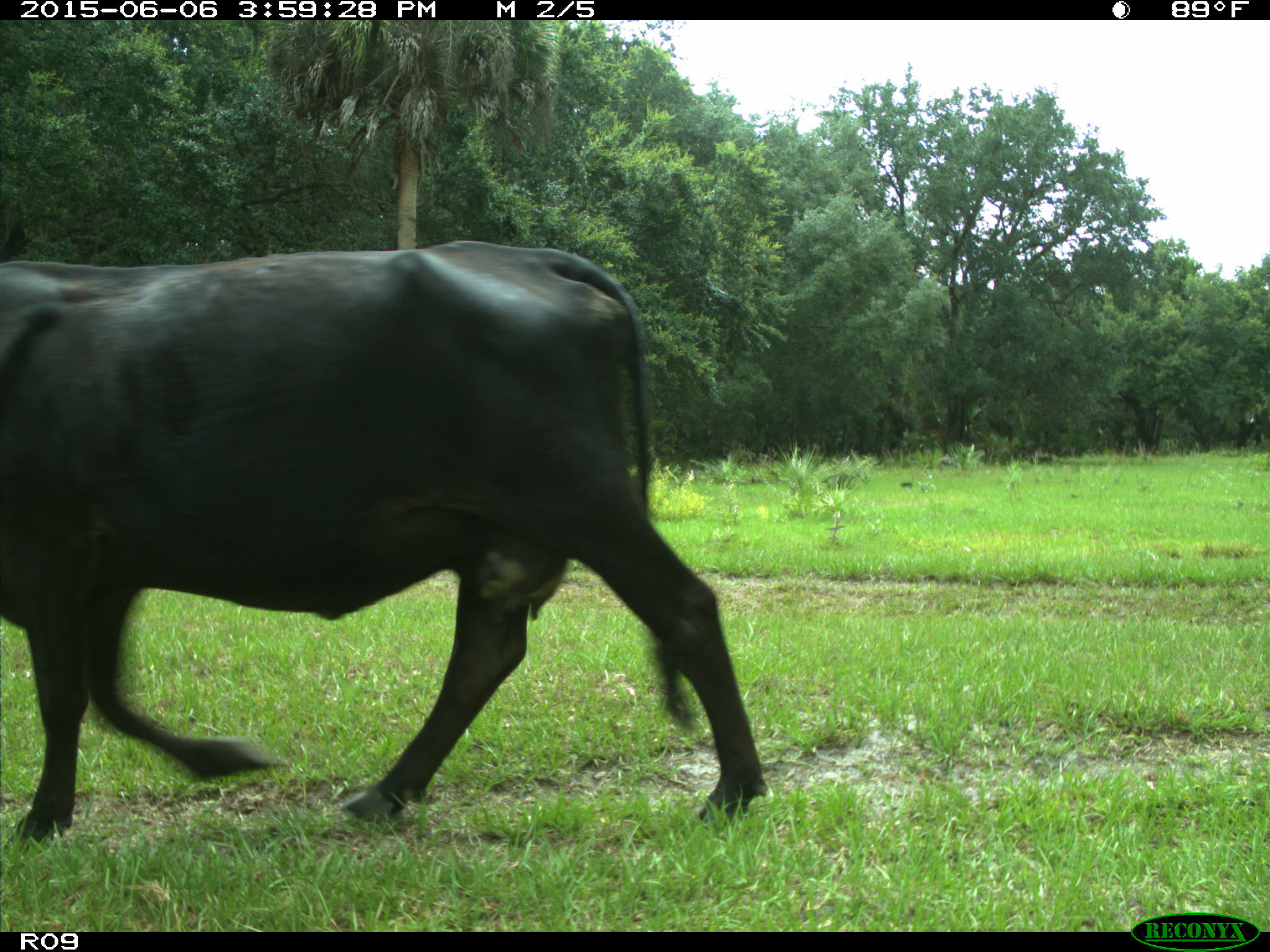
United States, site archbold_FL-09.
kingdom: Animalia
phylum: Chordata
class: Mammalia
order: Artiodactyla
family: Bovidae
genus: Bos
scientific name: Bos taurus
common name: domestic cow